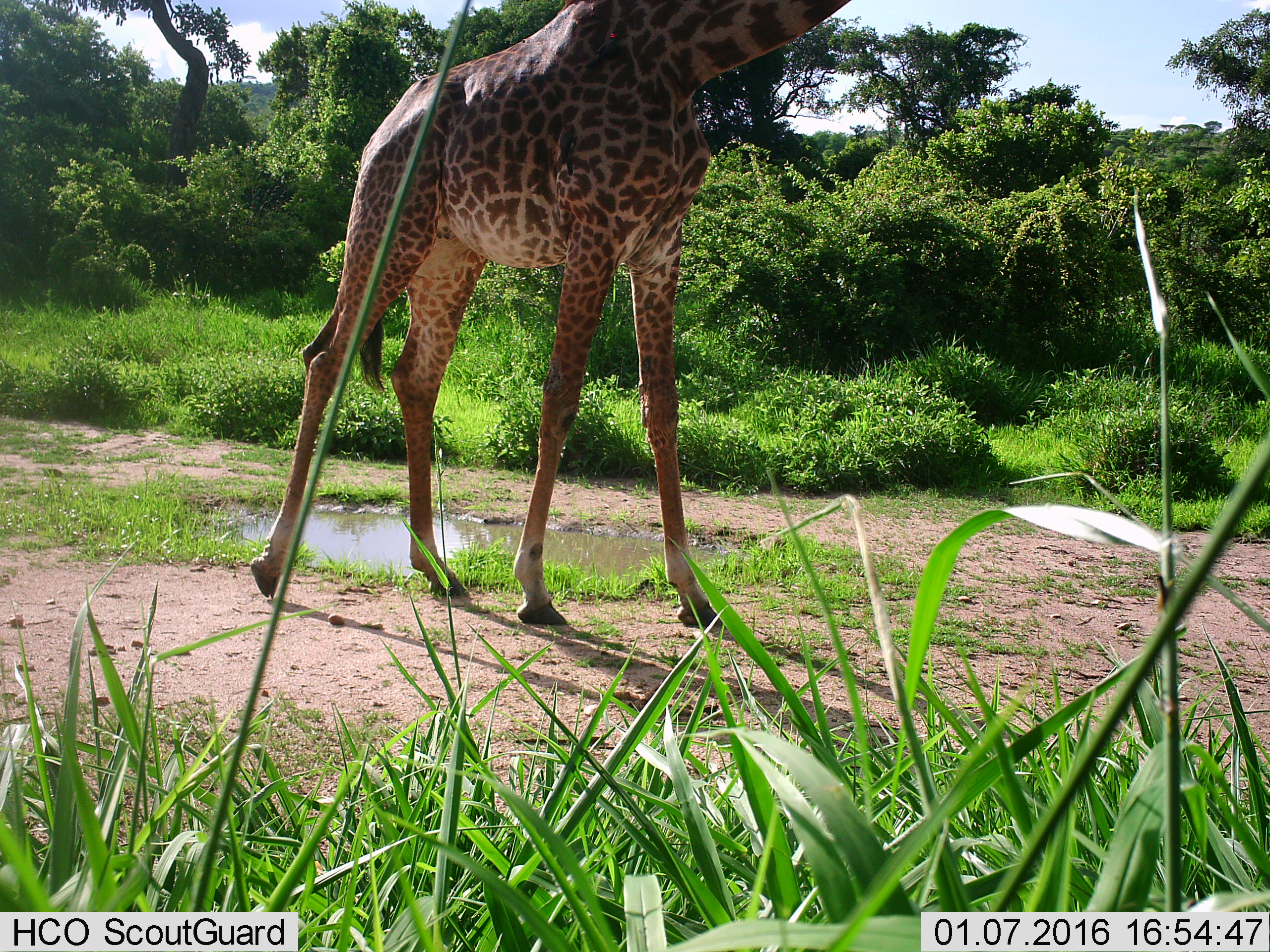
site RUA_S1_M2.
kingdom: Animalia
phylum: Chordata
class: Mammalia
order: Artiodactyla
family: Giraffidae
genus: Giraffa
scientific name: Giraffa camelopardalis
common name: giraffe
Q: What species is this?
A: Giraffe (Giraffa camelopardalis).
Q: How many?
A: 1.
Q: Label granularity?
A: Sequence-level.